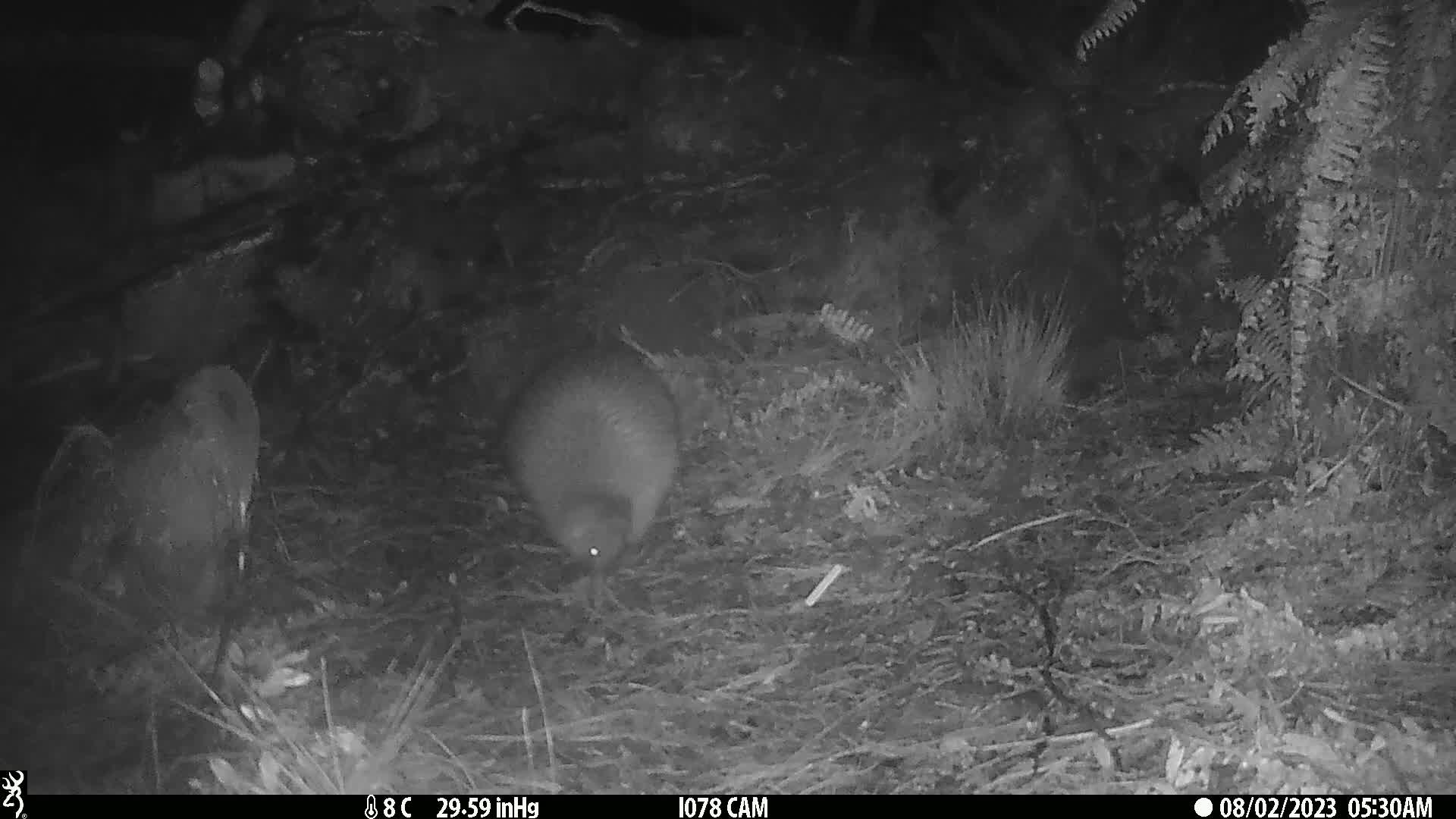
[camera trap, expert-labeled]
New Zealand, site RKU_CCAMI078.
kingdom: Animalia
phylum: Chordata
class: Aves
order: Apterygiformes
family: Apterygidae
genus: Apteryx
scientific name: Apteryx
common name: kiwi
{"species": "kiwi (Apteryx)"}